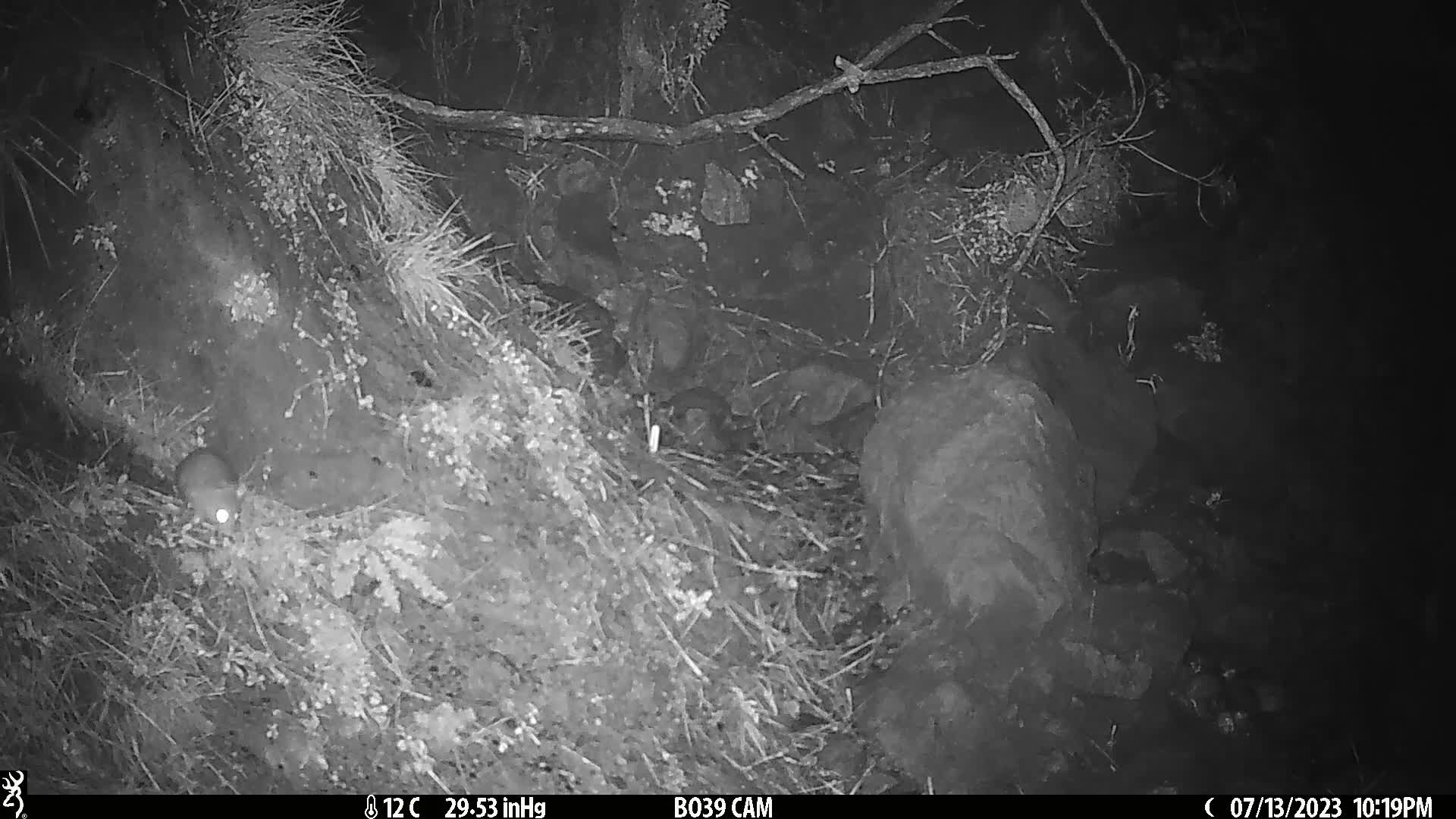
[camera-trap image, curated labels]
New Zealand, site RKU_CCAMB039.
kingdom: Animalia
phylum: Chordata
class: Mammalia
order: Rodentia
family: Muridae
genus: Rattus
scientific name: Rattus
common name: rat